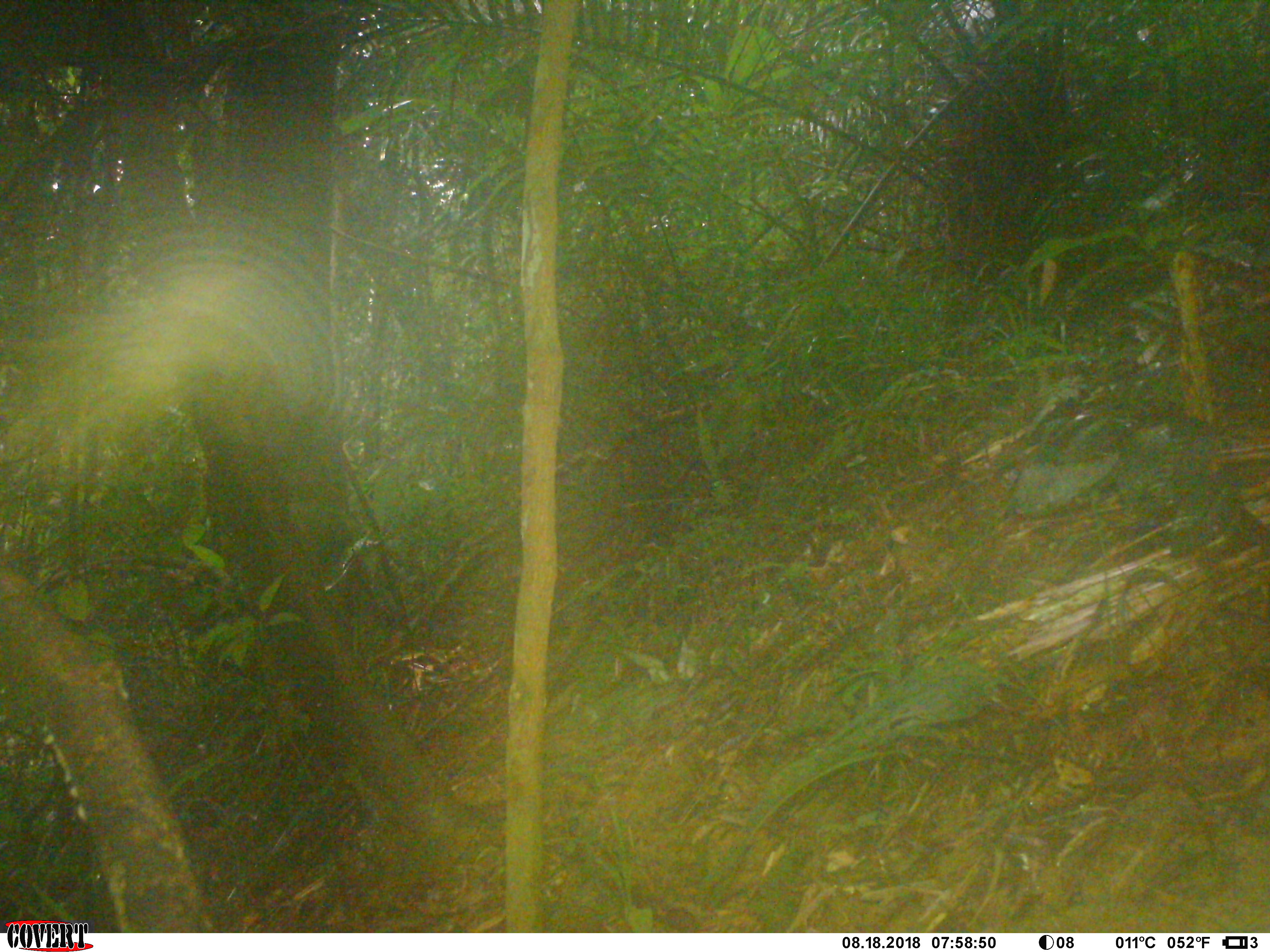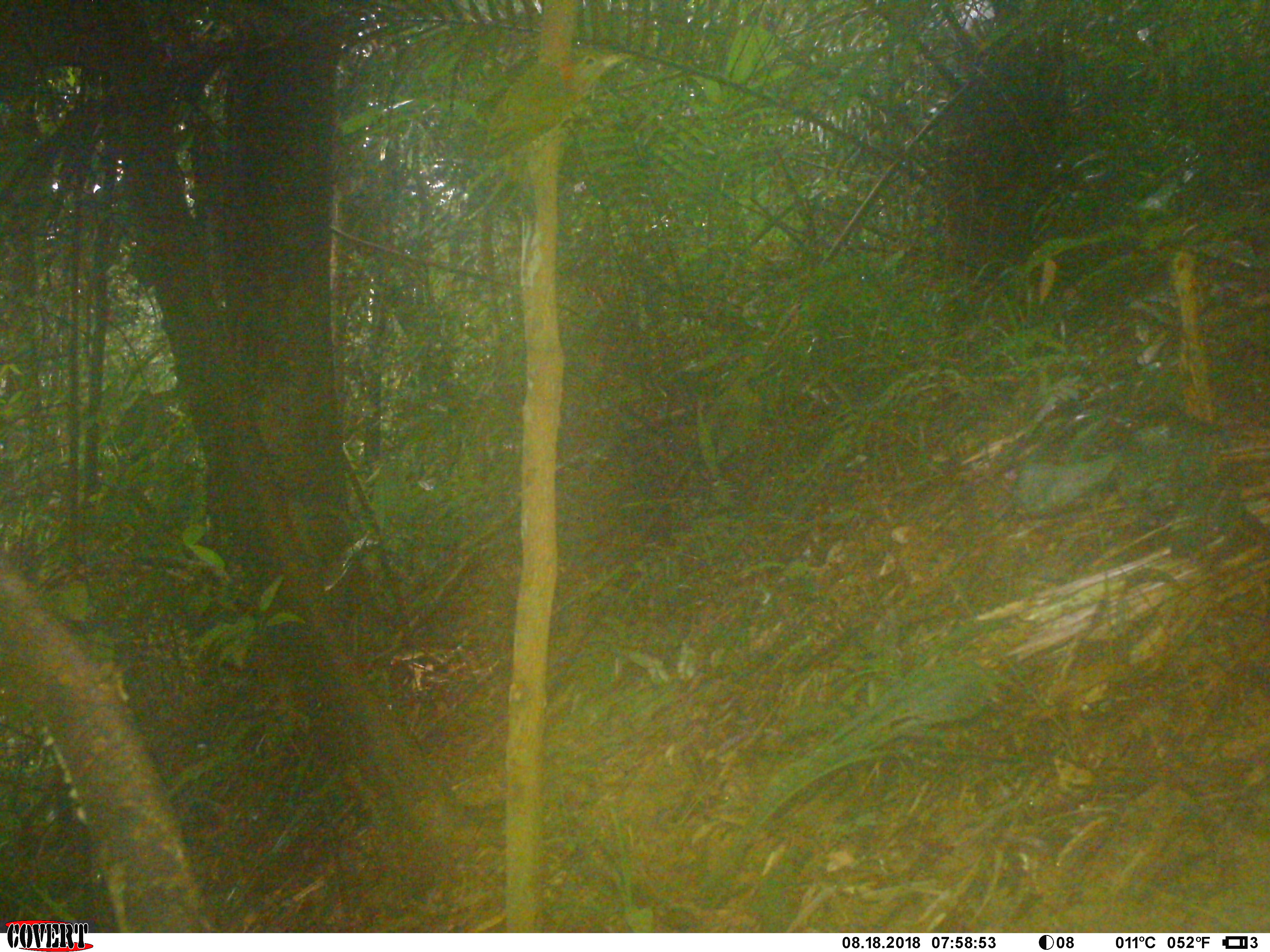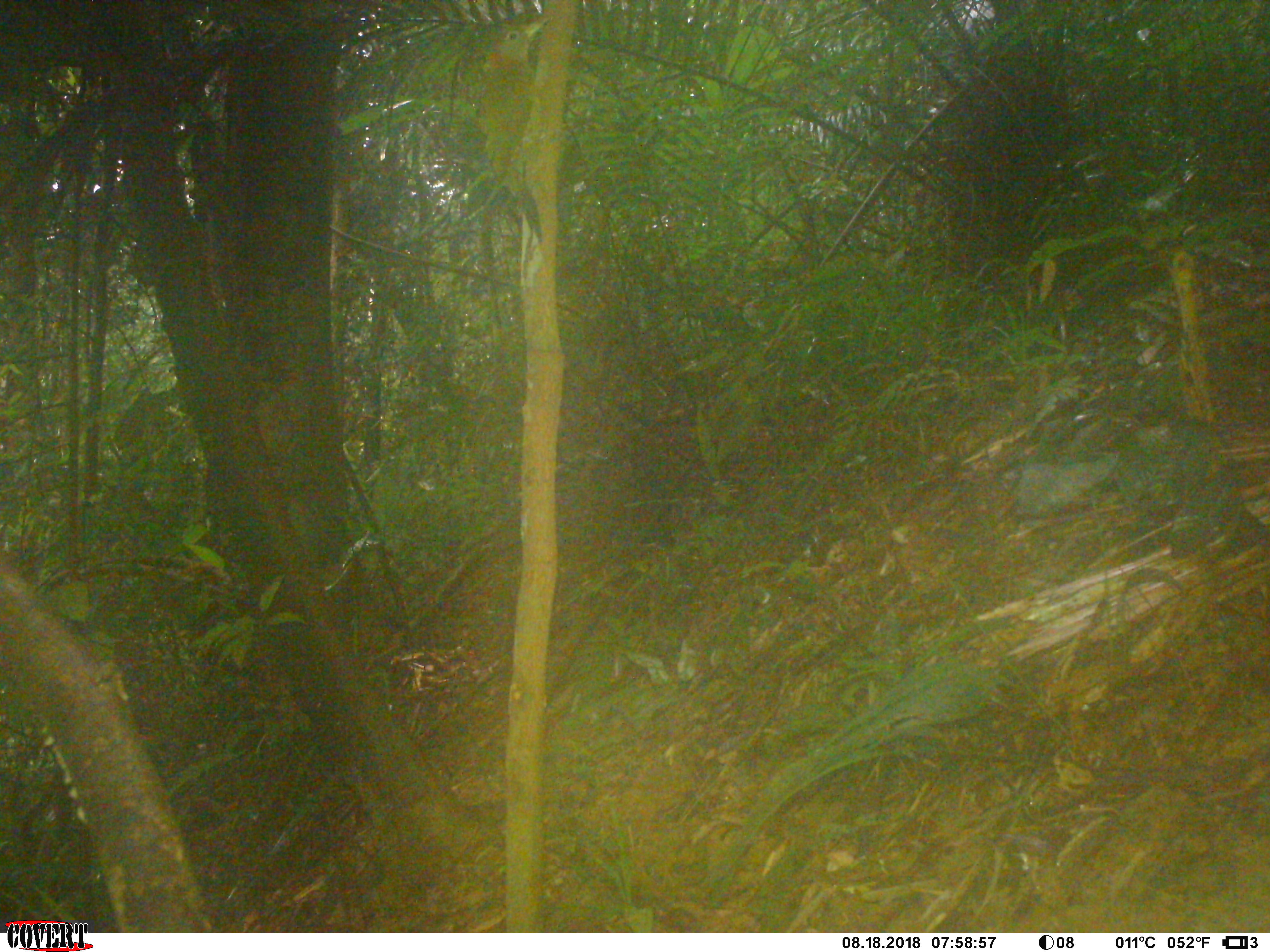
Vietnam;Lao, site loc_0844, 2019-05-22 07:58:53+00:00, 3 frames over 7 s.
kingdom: Animalia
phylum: Chordata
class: Aves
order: Piciformes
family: Picidae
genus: Picus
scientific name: Picus rabieri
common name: red-collared woodpecker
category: red collared woodpecker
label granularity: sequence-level